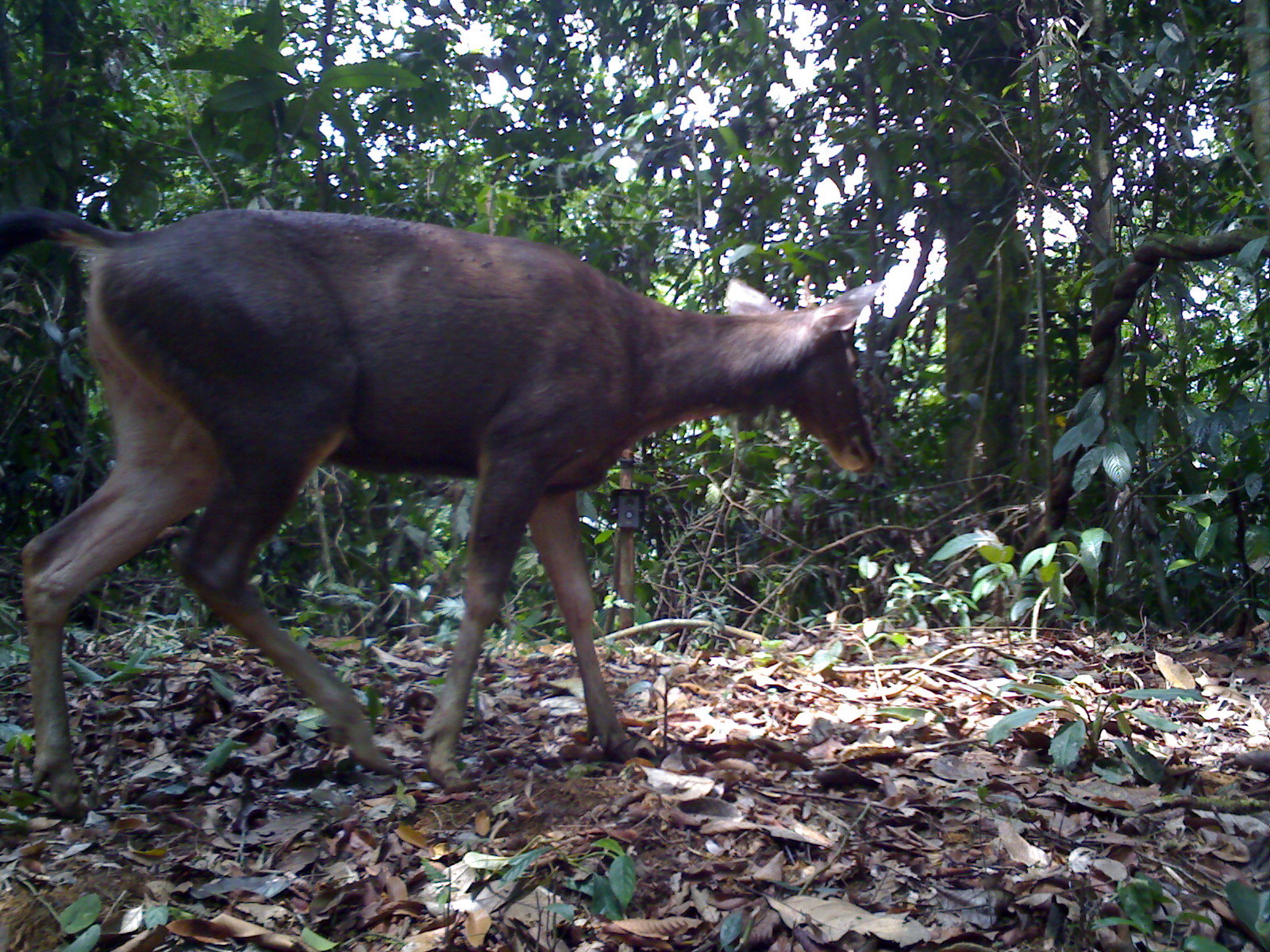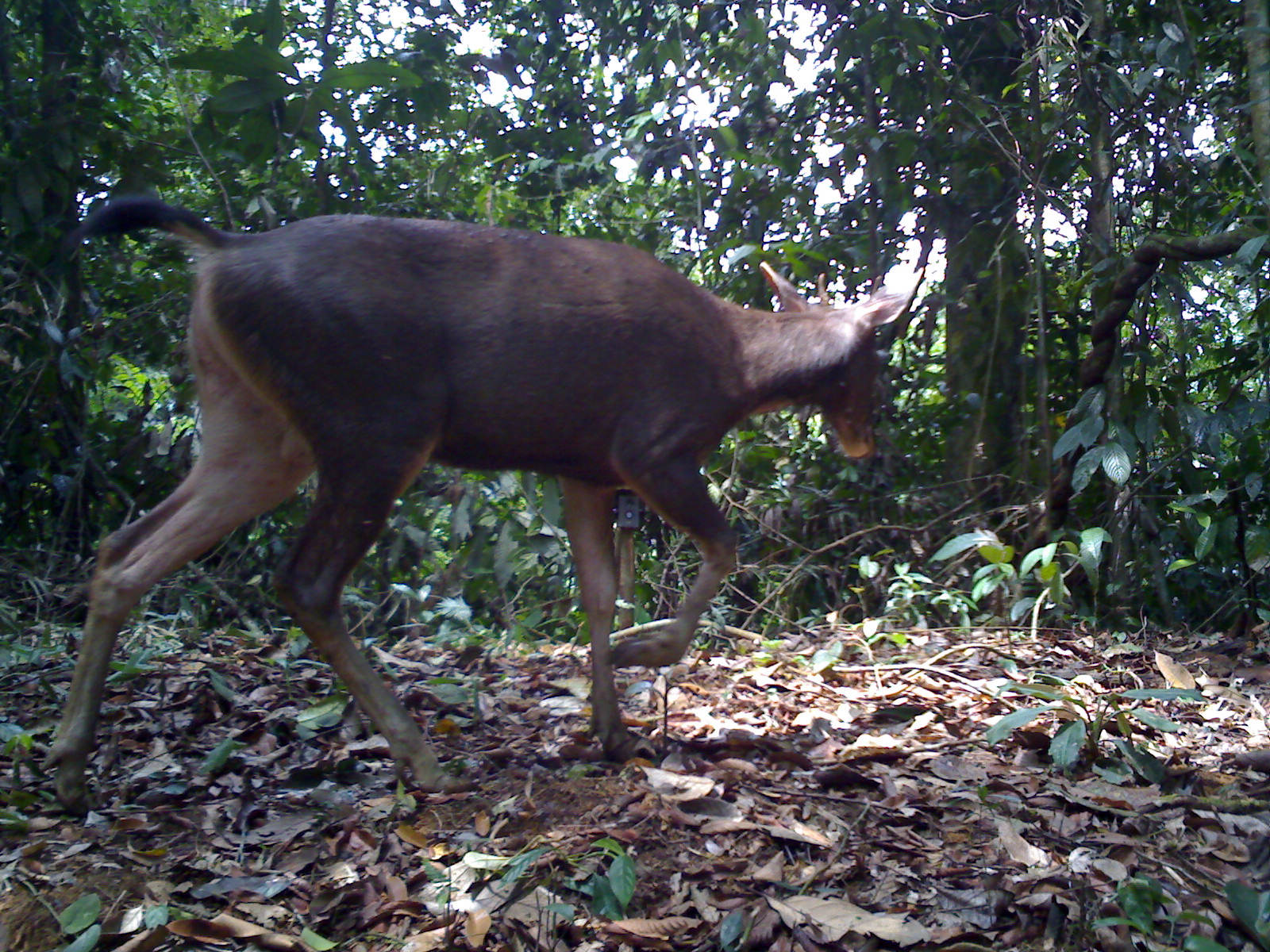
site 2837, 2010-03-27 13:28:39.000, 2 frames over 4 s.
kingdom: Animalia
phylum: Chordata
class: Mammalia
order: Artiodactyla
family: Cervidae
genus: Rusa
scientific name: Rusa unicolor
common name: sambar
Rusa unicolor (sambar), count 1, sex female.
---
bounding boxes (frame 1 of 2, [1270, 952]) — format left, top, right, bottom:
rusa unicolor: 3, 203, 879, 811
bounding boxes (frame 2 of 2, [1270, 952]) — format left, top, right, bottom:
rusa unicolor: 35, 193, 925, 815